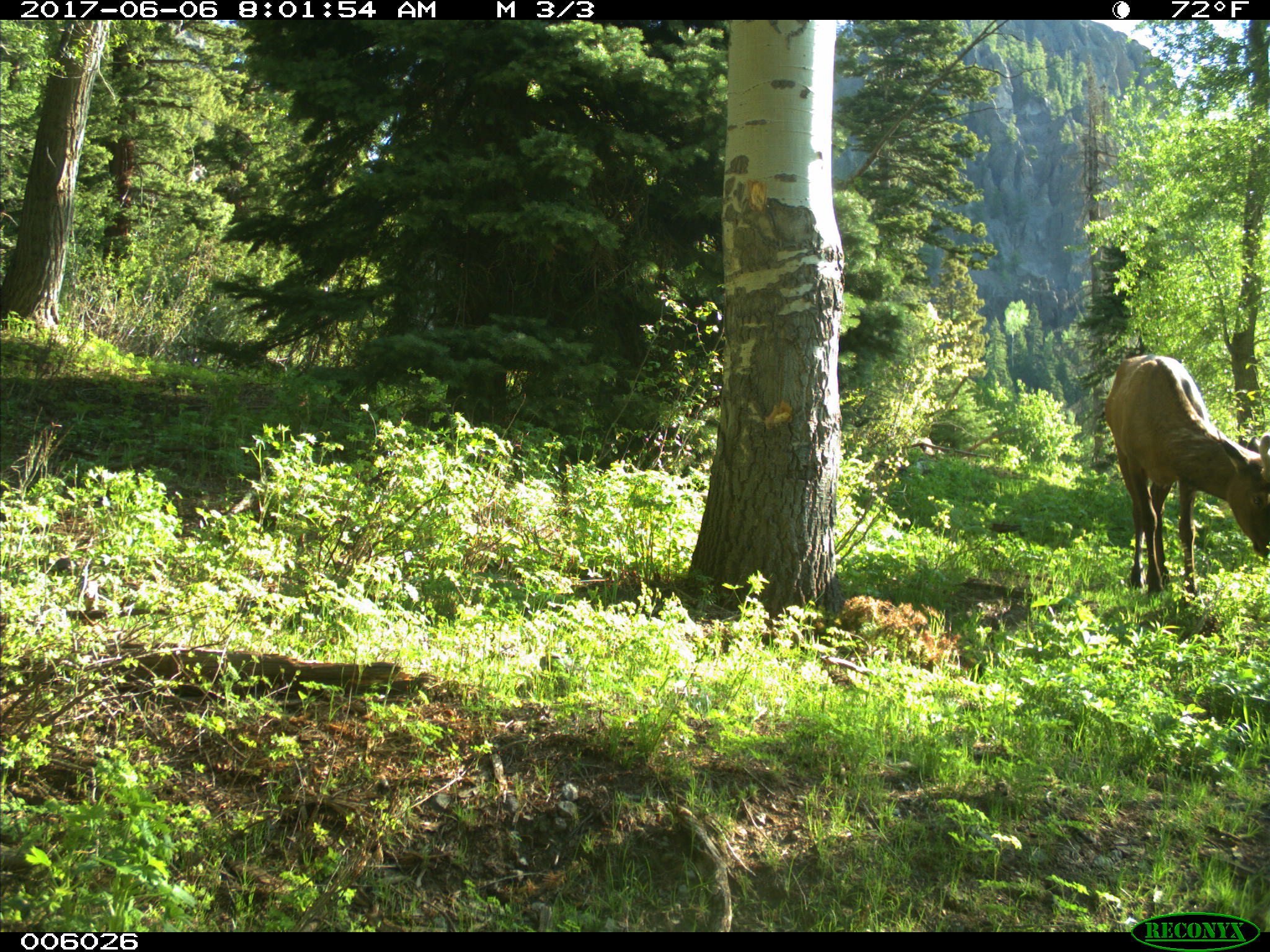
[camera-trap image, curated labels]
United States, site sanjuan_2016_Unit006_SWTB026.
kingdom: Animalia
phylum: Chordata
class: Mammalia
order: Artiodactyla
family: Cervidae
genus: Cervus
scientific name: Cervus elaphus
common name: red deer